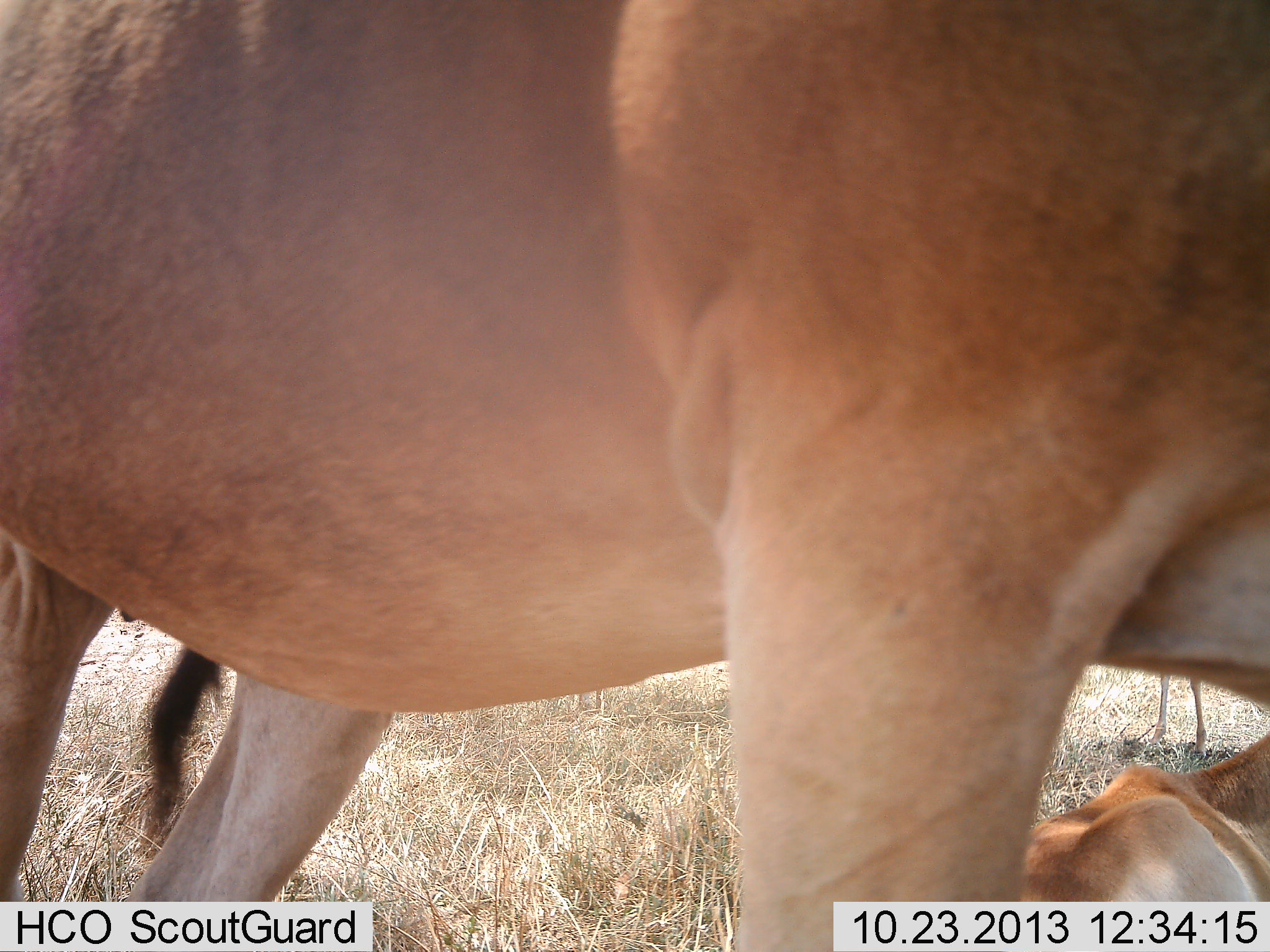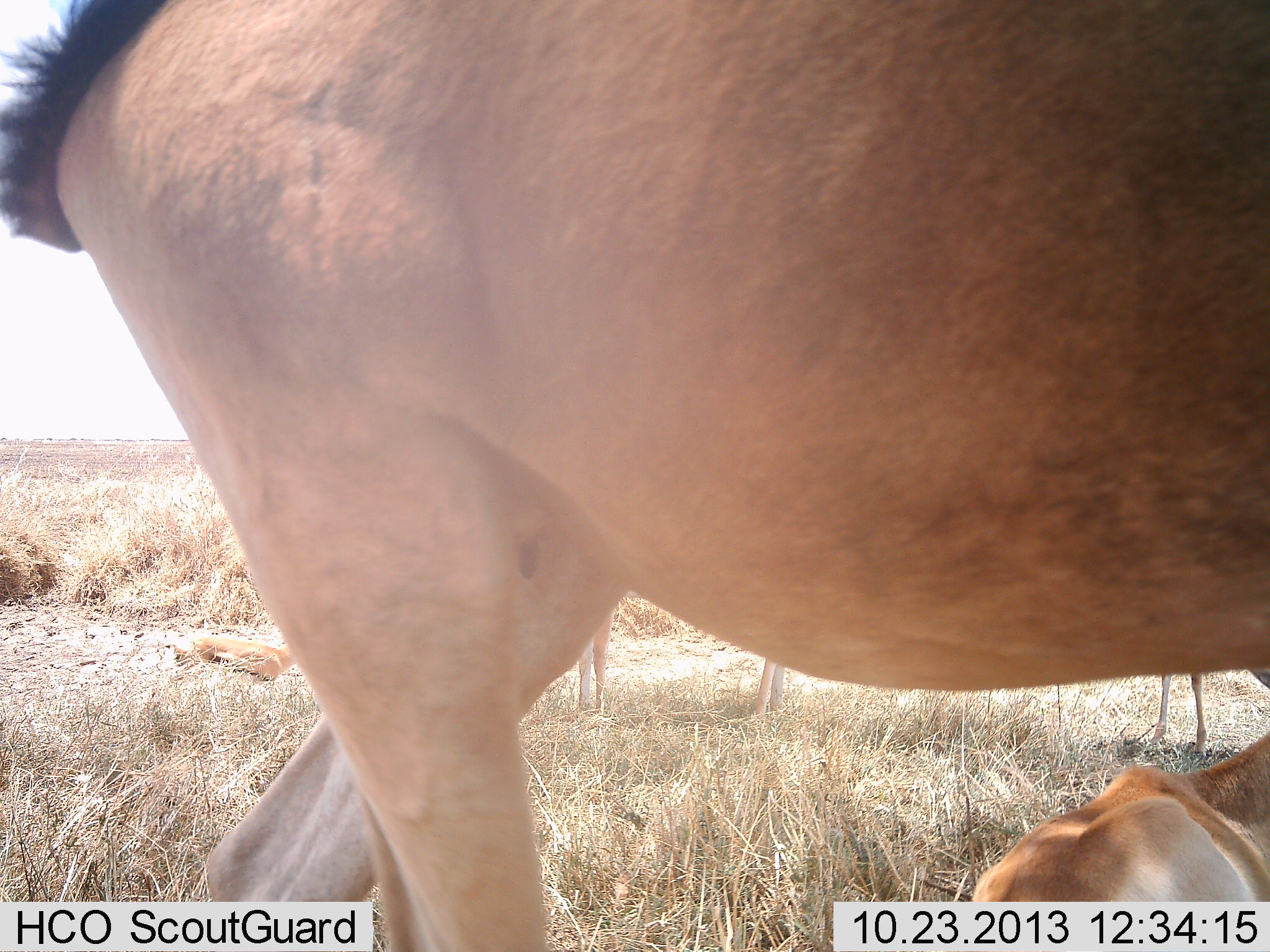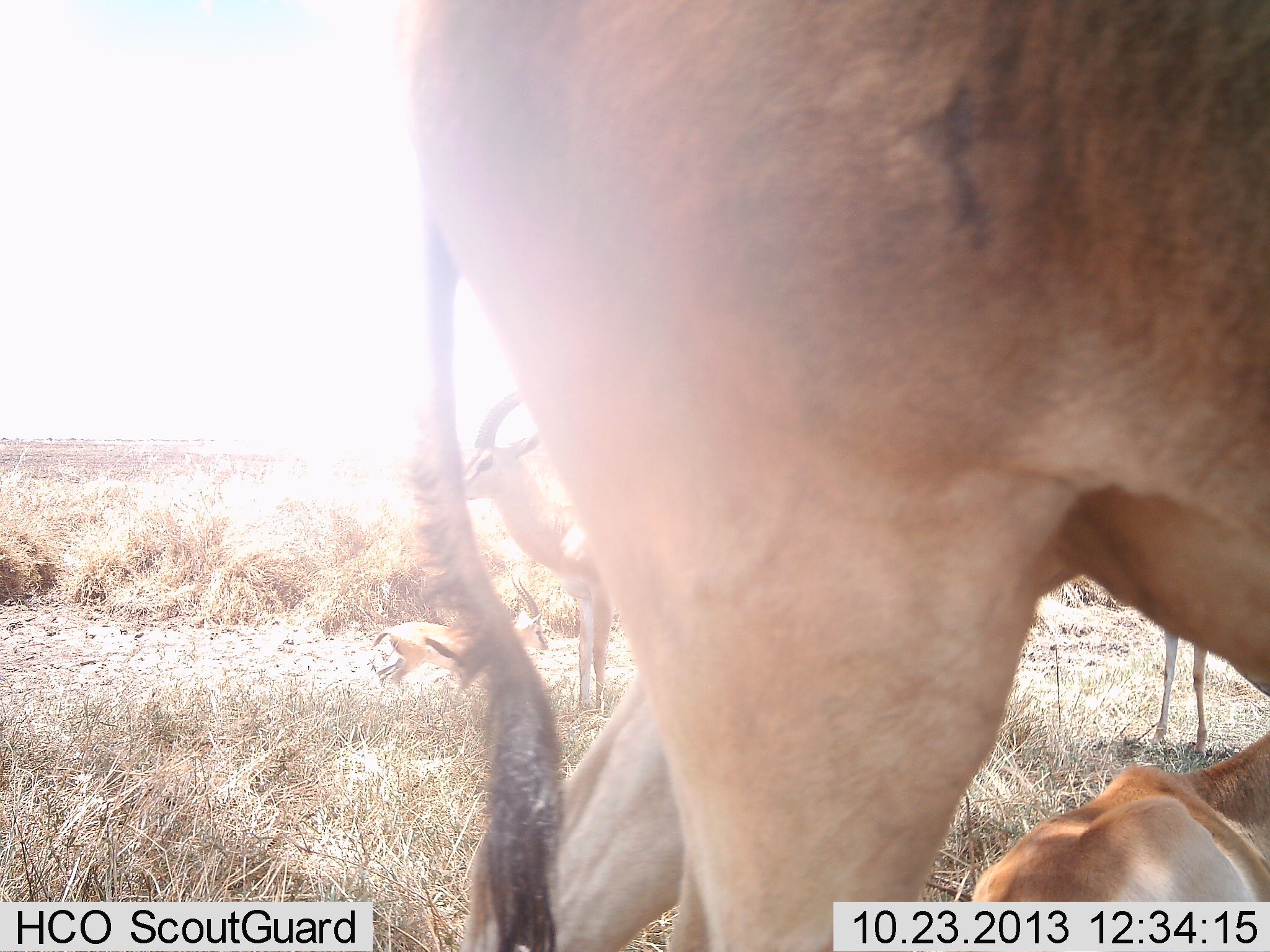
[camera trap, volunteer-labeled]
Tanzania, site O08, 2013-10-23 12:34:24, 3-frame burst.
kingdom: Animalia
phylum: Chordata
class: Mammalia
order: Artiodactyla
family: Bovidae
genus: Eudorcas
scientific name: Eudorcas thomsonii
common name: thomson's gazelle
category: gazellethomsons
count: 3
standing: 86%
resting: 21%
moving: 14%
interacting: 0%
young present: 14%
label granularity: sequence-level